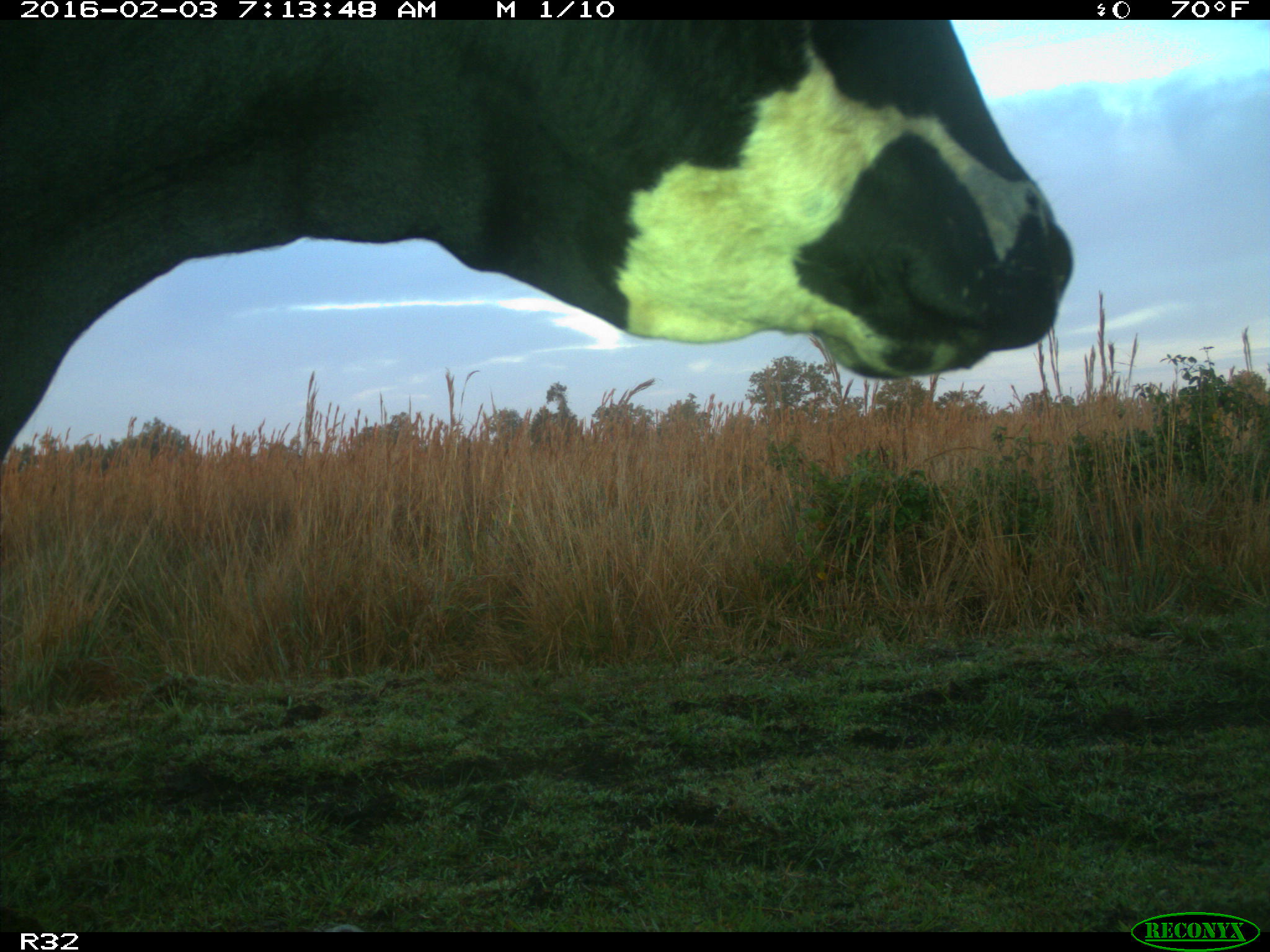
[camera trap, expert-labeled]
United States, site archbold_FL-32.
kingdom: Animalia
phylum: Chordata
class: Mammalia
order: Artiodactyla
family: Bovidae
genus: Bos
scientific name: Bos taurus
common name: domestic cow